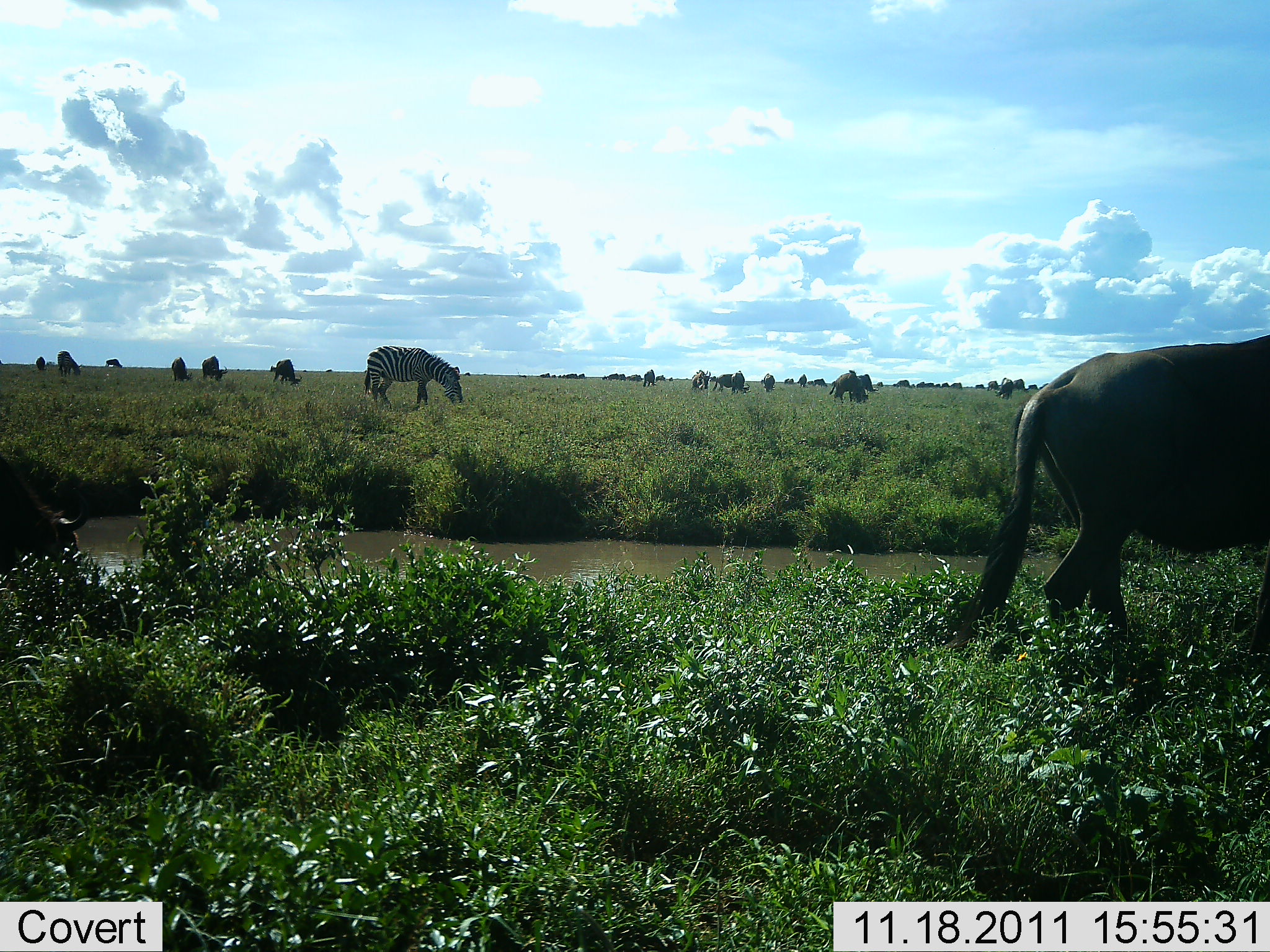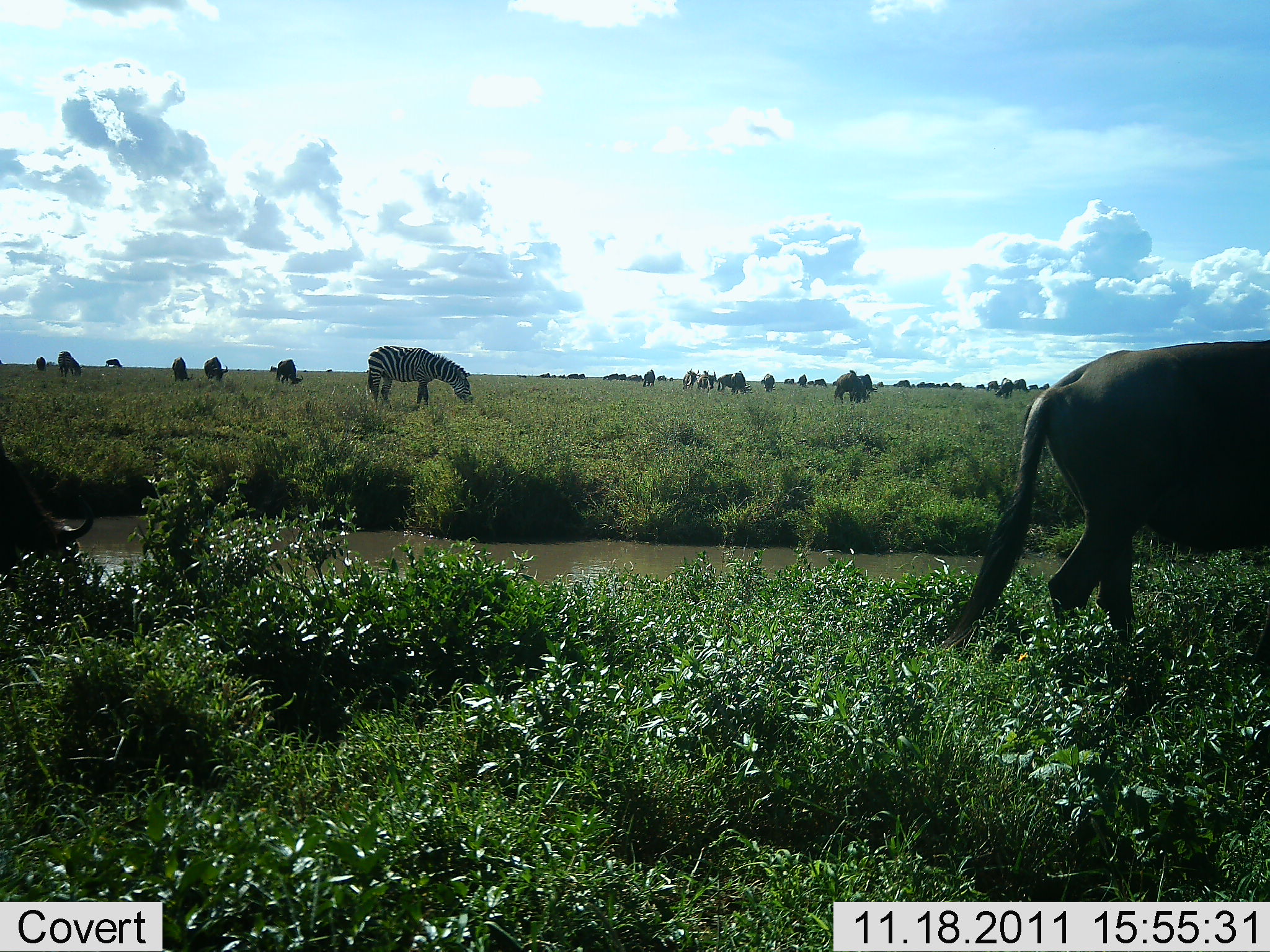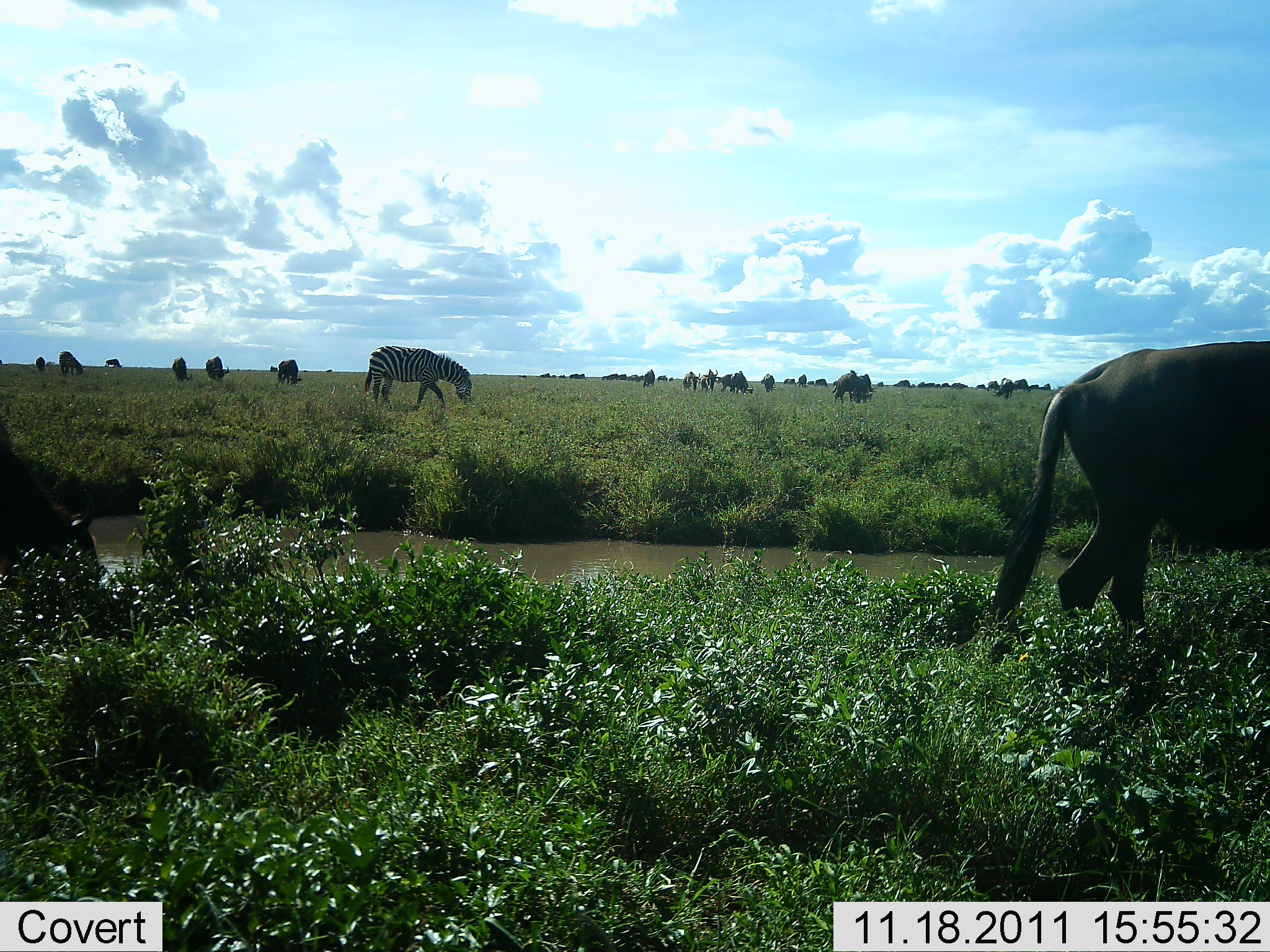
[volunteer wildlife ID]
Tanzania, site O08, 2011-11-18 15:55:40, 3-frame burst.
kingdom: Animalia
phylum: Chordata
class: Mammalia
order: Artiodactyla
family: Bovidae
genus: Connochaetes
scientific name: Connochaetes taurinus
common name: blue wildebeest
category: wildebeest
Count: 11-50.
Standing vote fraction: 36%.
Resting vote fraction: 18%.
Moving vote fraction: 55%.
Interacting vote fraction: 9%.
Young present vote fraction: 0%.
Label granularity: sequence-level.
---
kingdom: Animalia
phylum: Chordata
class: Mammalia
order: Perissodactyla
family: Equidae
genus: Equus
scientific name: Equus quagga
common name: plains zebra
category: zebra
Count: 1.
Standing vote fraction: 27%.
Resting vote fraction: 7%.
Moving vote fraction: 13%.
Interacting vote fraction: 7%.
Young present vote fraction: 0%.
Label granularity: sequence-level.